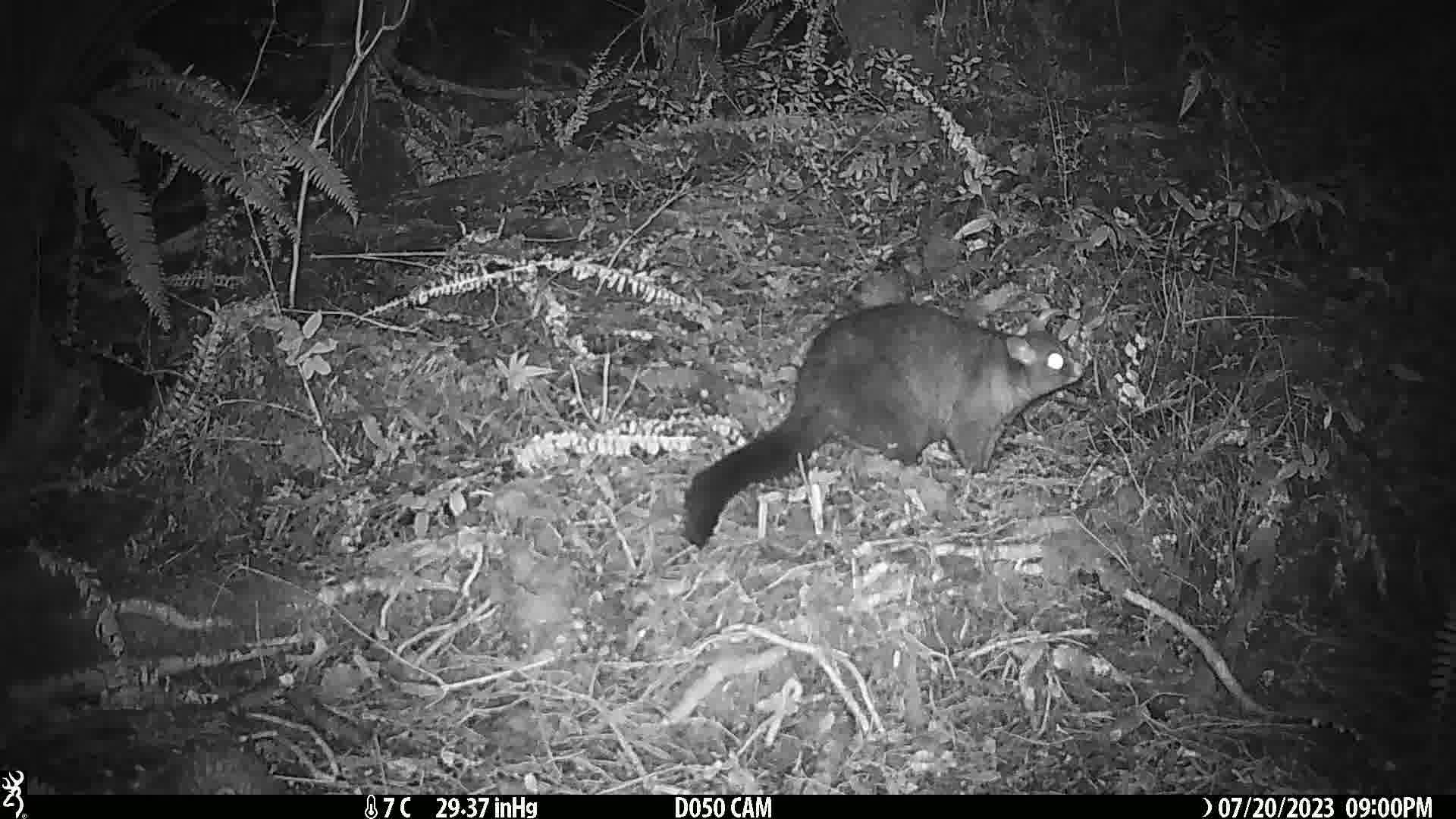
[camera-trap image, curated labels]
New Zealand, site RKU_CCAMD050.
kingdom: Animalia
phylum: Chordata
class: Mammalia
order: Diprotodontia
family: Phalangeridae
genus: Trichosurus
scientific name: Trichosurus vulpecula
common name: common brushtail possum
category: possum